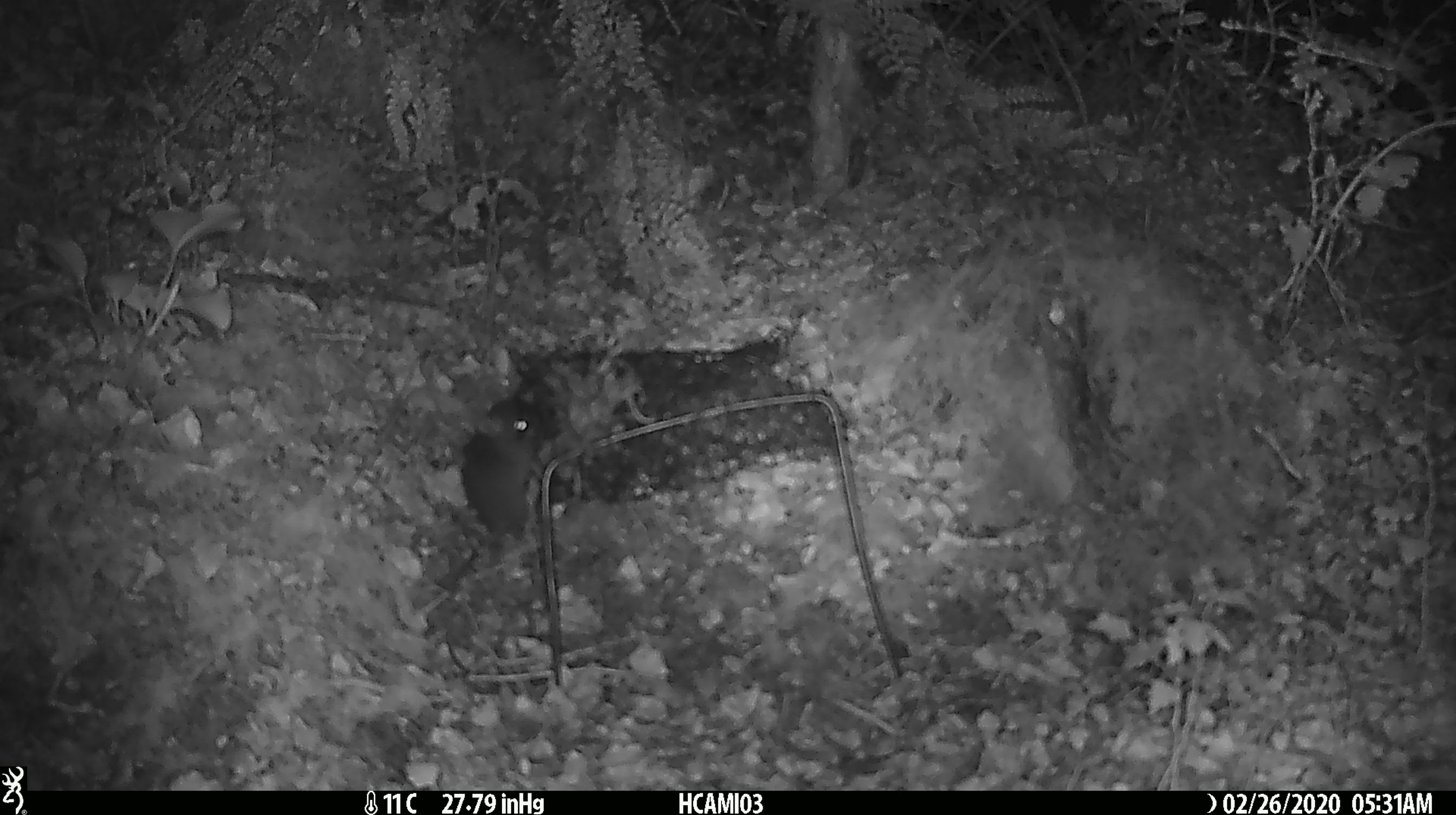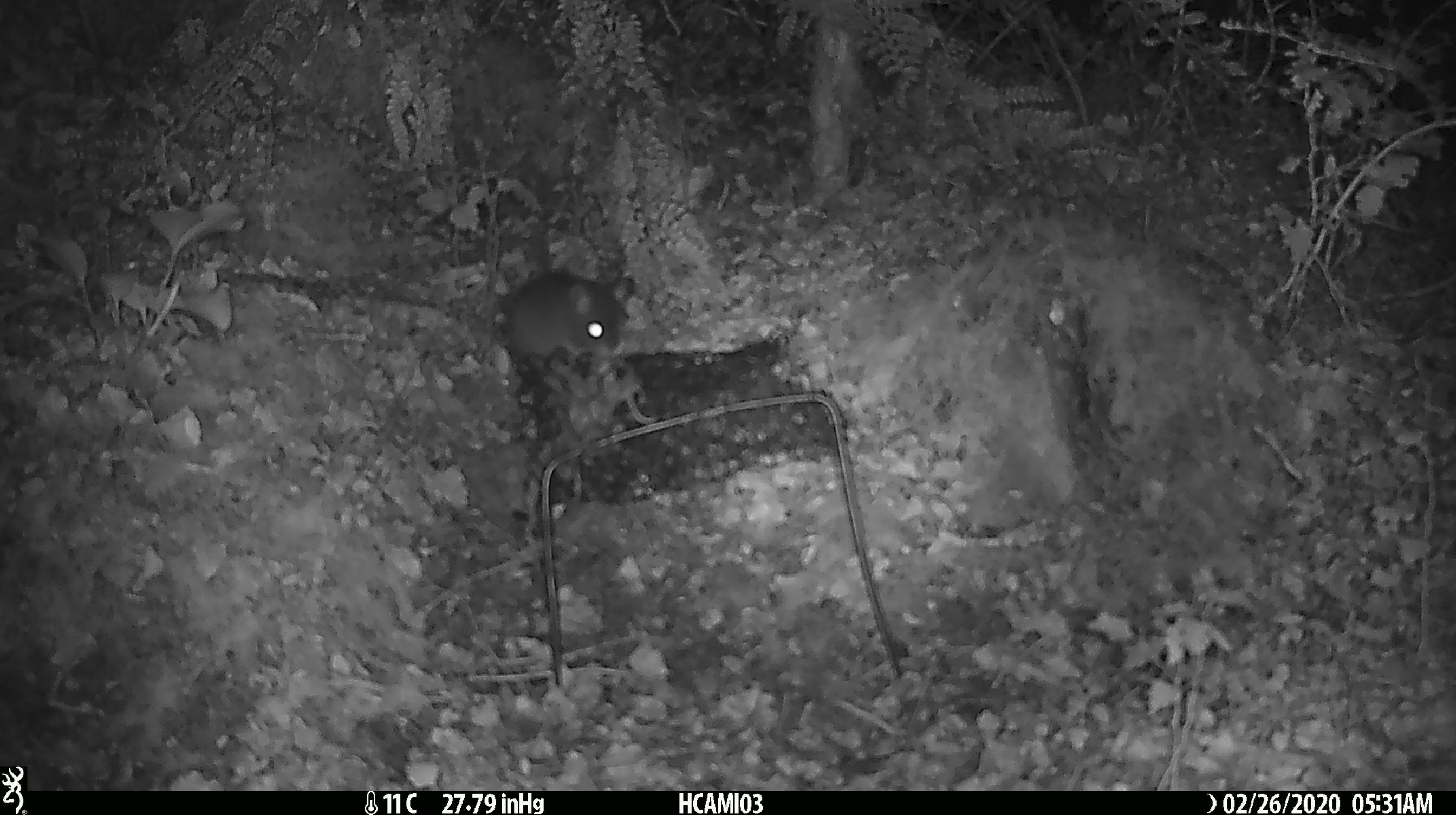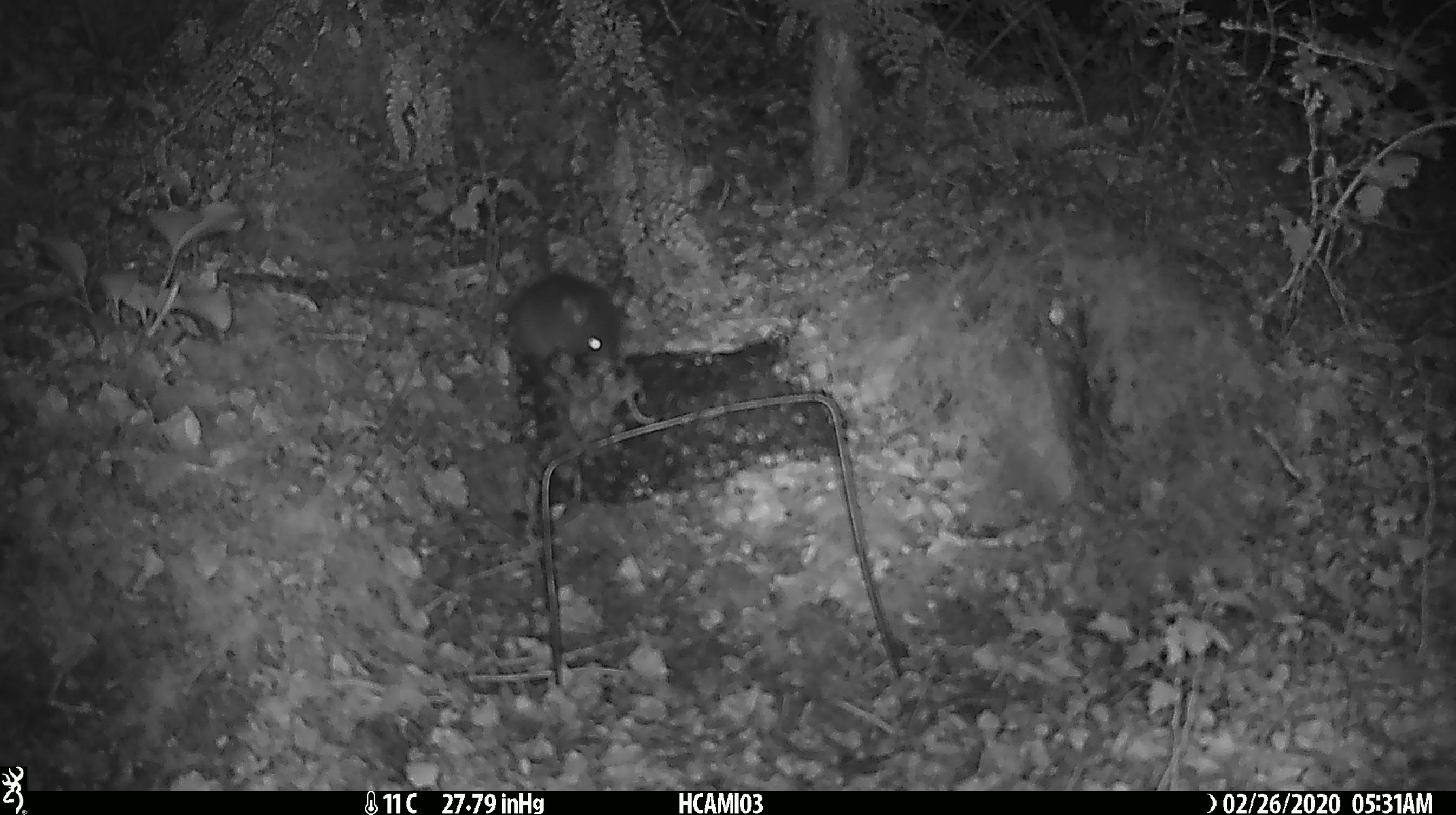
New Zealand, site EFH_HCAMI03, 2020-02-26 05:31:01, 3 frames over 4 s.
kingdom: Animalia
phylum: Chordata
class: Mammalia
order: Rodentia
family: Muridae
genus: Mus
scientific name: Mus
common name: mouse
Mouse (Mus).